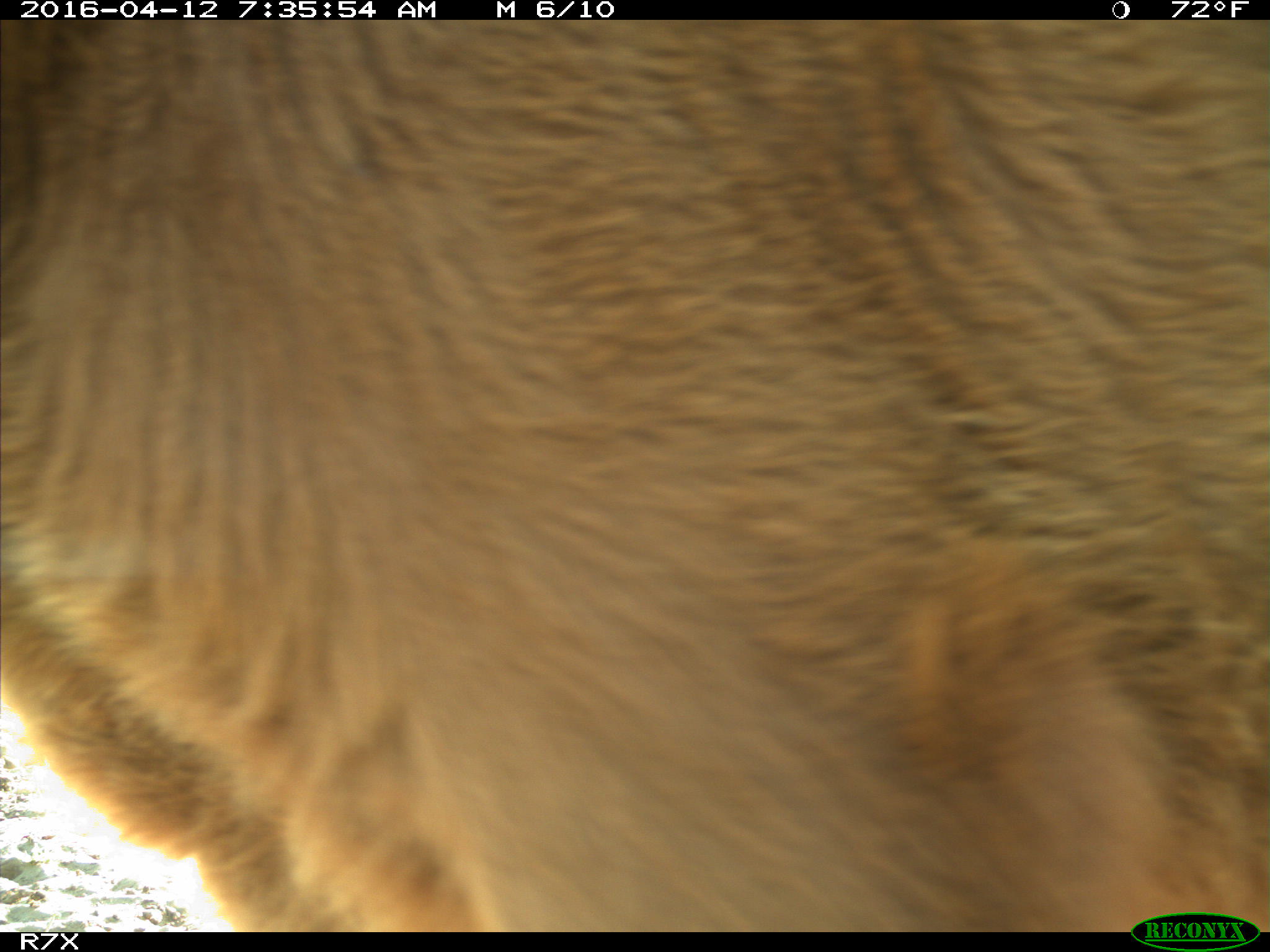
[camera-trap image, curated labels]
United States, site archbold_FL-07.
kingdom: Animalia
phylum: Chordata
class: Mammalia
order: Artiodactyla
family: Bovidae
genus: Bos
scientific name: Bos taurus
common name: domestic cow